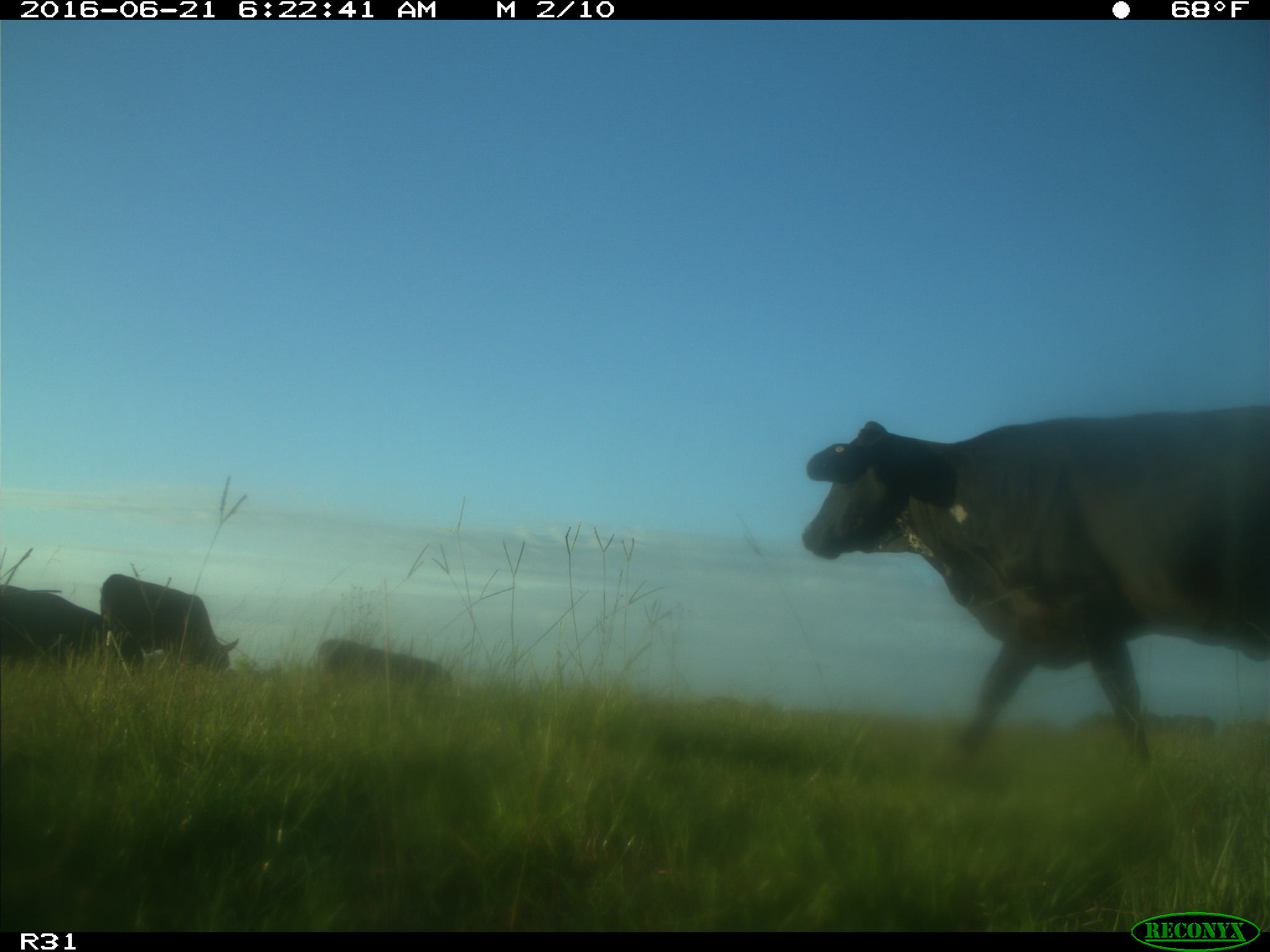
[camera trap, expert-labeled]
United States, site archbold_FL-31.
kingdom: Animalia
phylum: Chordata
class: Mammalia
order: Artiodactyla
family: Bovidae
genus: Bos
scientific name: Bos taurus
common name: domestic cow